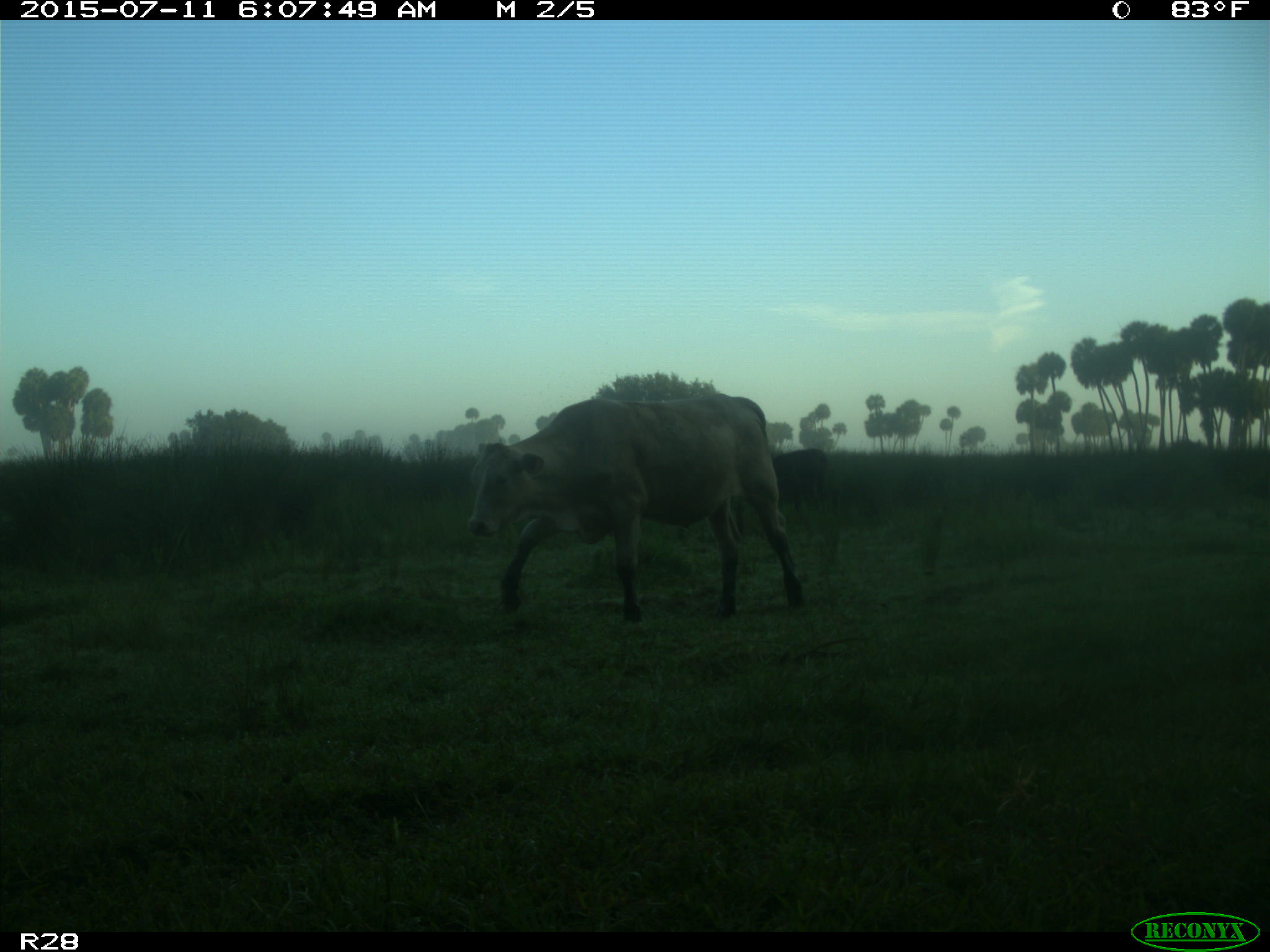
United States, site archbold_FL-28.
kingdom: Animalia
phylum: Chordata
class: Mammalia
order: Artiodactyla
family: Bovidae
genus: Bos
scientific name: Bos taurus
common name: domestic cow